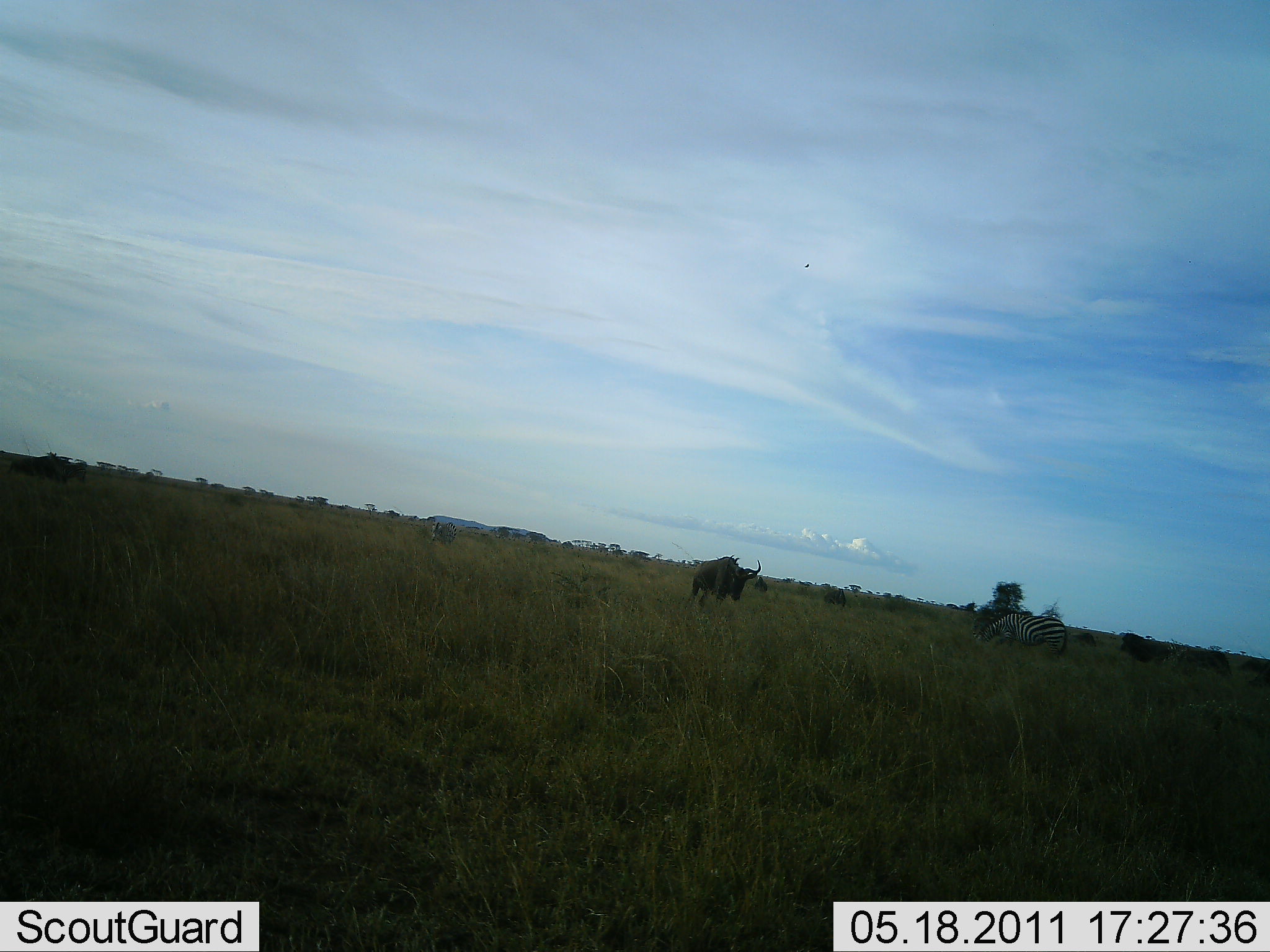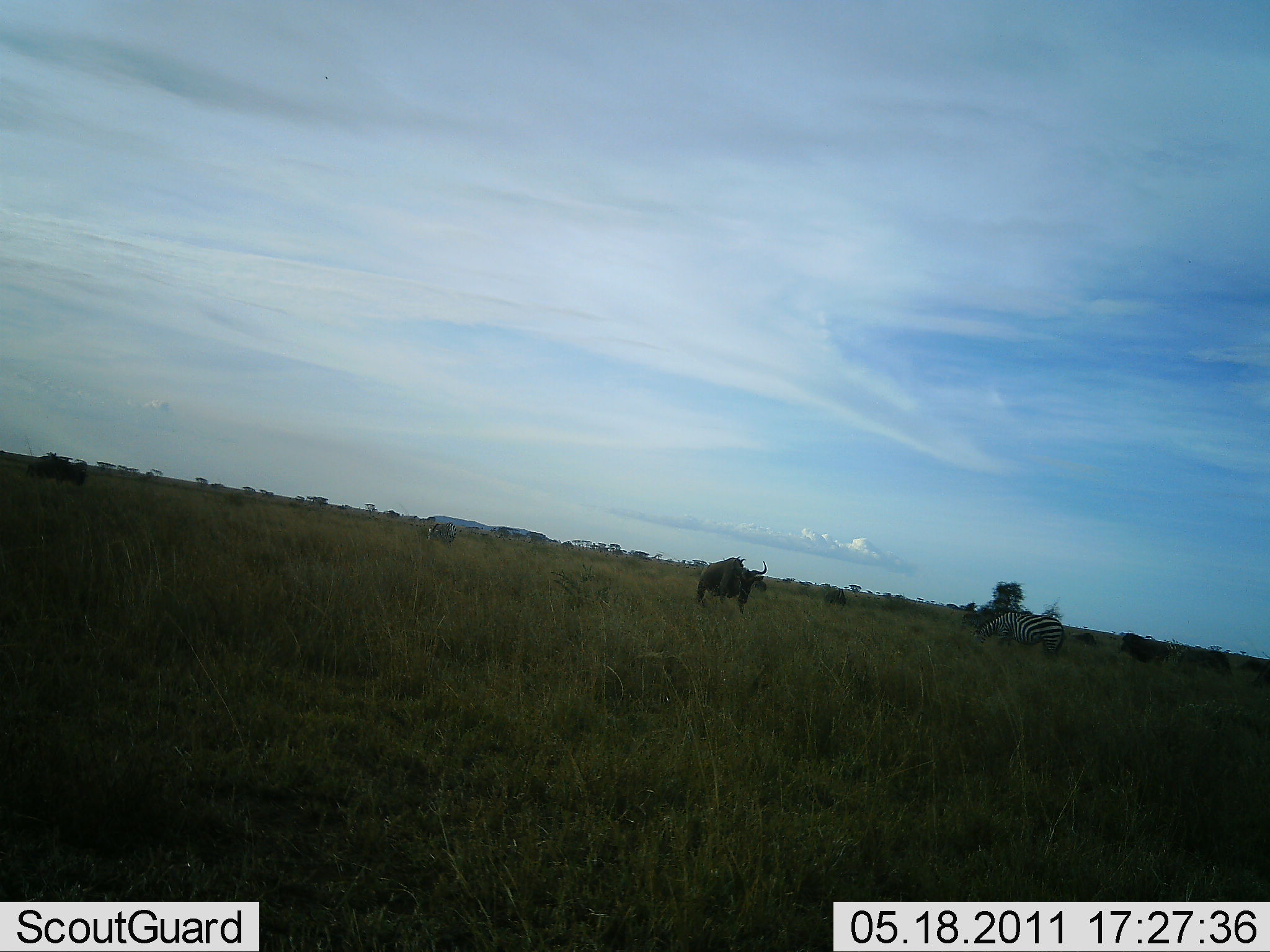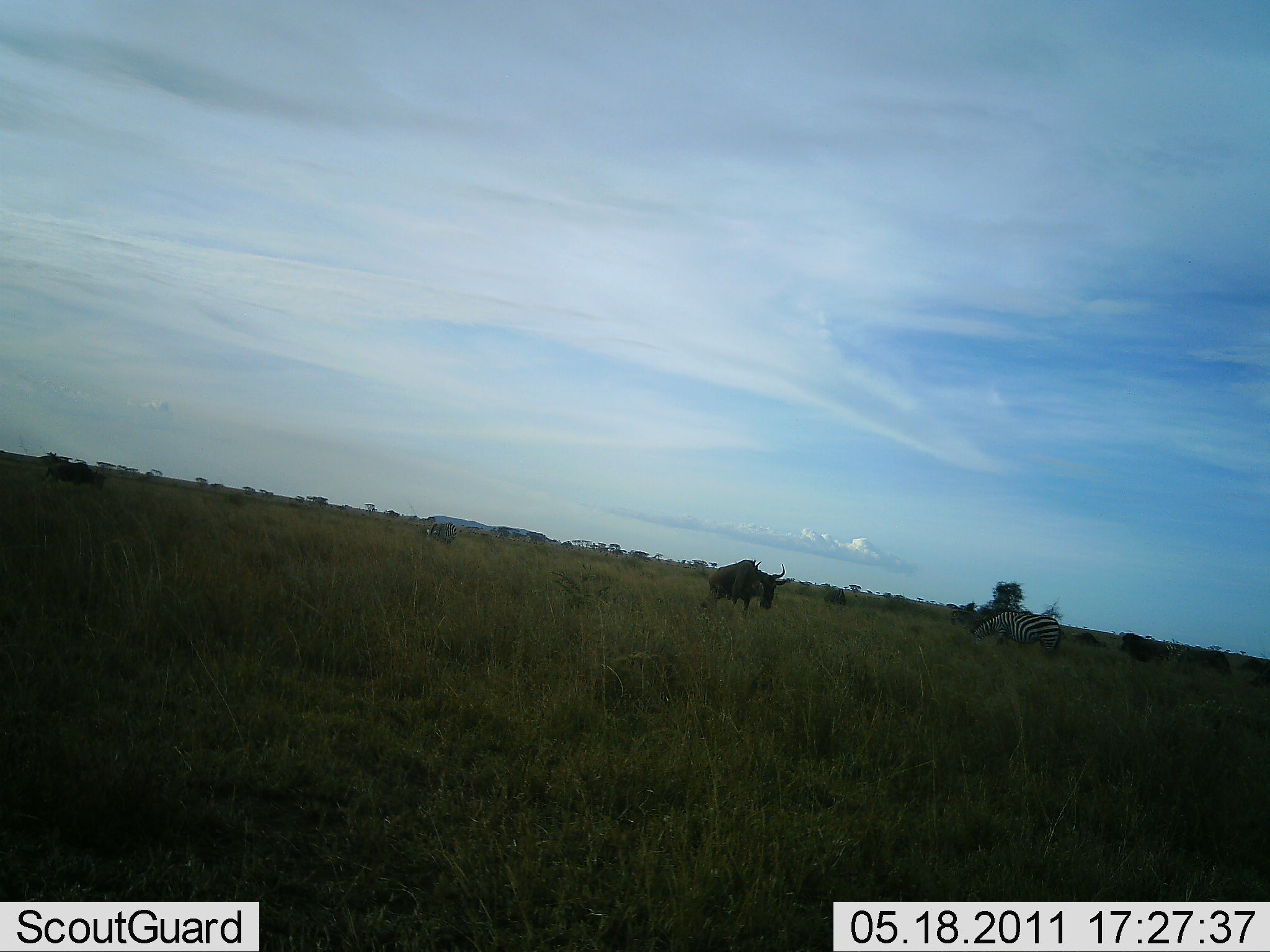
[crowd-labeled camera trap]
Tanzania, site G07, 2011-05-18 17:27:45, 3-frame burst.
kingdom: Animalia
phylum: Chordata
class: Mammalia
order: Artiodactyla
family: Bovidae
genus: Connochaetes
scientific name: Connochaetes taurinus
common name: blue wildebeest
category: wildebeest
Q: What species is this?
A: Wildebeest (blue wildebeest) (Connochaetes taurinus).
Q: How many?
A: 3.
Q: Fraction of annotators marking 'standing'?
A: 45%.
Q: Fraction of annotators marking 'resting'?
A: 18%.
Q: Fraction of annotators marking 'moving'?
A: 55%.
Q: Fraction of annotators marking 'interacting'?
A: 0%.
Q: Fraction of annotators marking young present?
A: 0%.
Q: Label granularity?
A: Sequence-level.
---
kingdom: Animalia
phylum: Chordata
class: Mammalia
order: Perissodactyla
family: Equidae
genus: Equus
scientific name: Equus quagga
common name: plains zebra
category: zebra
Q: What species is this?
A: Zebra (plains zebra) (Equus quagga).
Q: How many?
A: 1.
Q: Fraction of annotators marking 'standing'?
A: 25%.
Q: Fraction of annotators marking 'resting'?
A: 0%.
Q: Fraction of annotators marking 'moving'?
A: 0%.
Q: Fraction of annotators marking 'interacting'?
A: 0%.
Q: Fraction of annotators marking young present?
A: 0%.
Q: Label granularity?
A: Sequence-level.